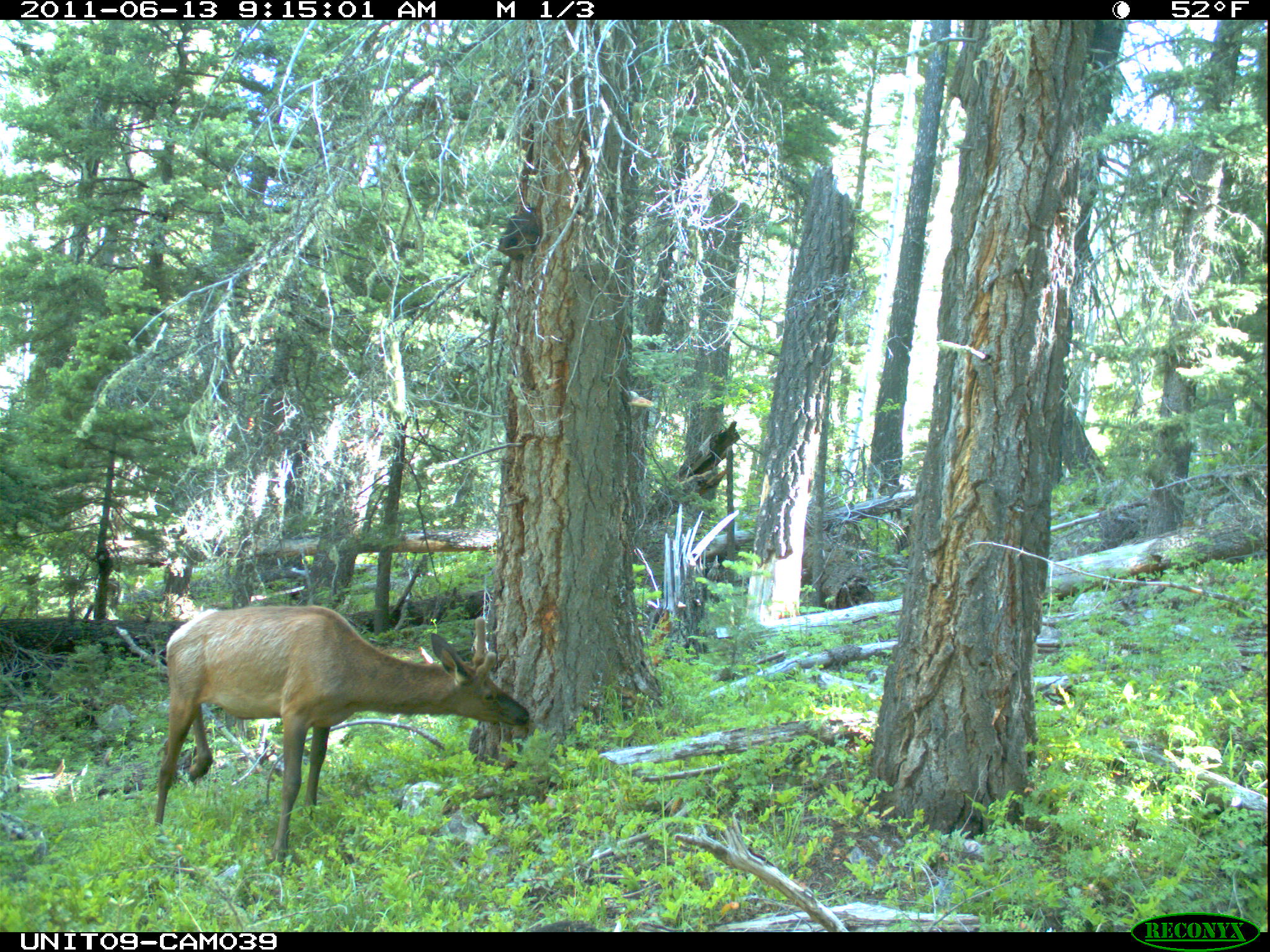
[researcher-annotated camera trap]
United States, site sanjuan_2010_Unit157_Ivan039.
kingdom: Animalia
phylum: Chordata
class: Mammalia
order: Artiodactyla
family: Cervidae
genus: Cervus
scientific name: Cervus elaphus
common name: red deer